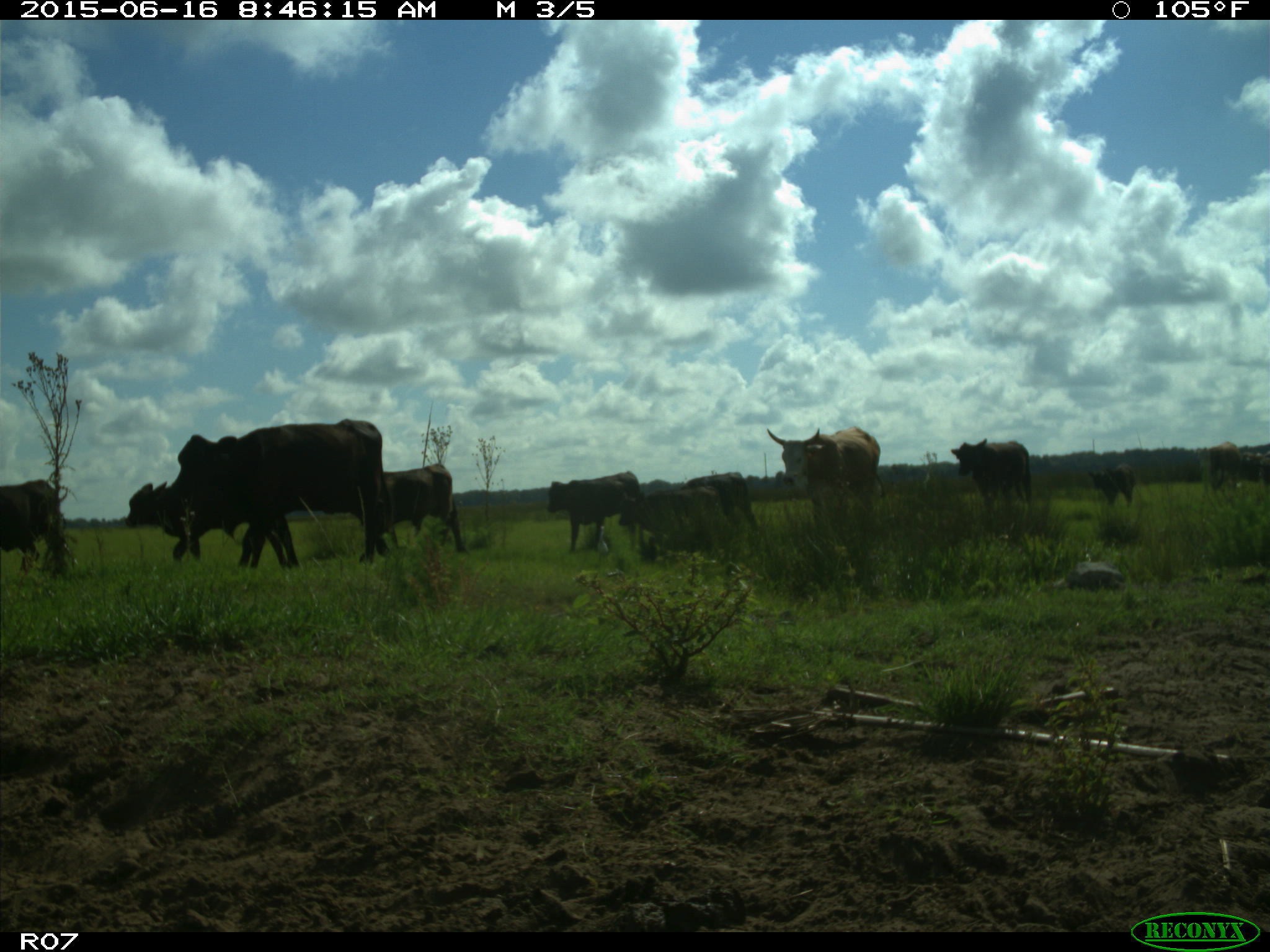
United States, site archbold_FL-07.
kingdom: Animalia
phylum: Chordata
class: Mammalia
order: Artiodactyla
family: Bovidae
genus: Bos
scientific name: Bos taurus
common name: domestic cow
Bos taurus (domestic cow).